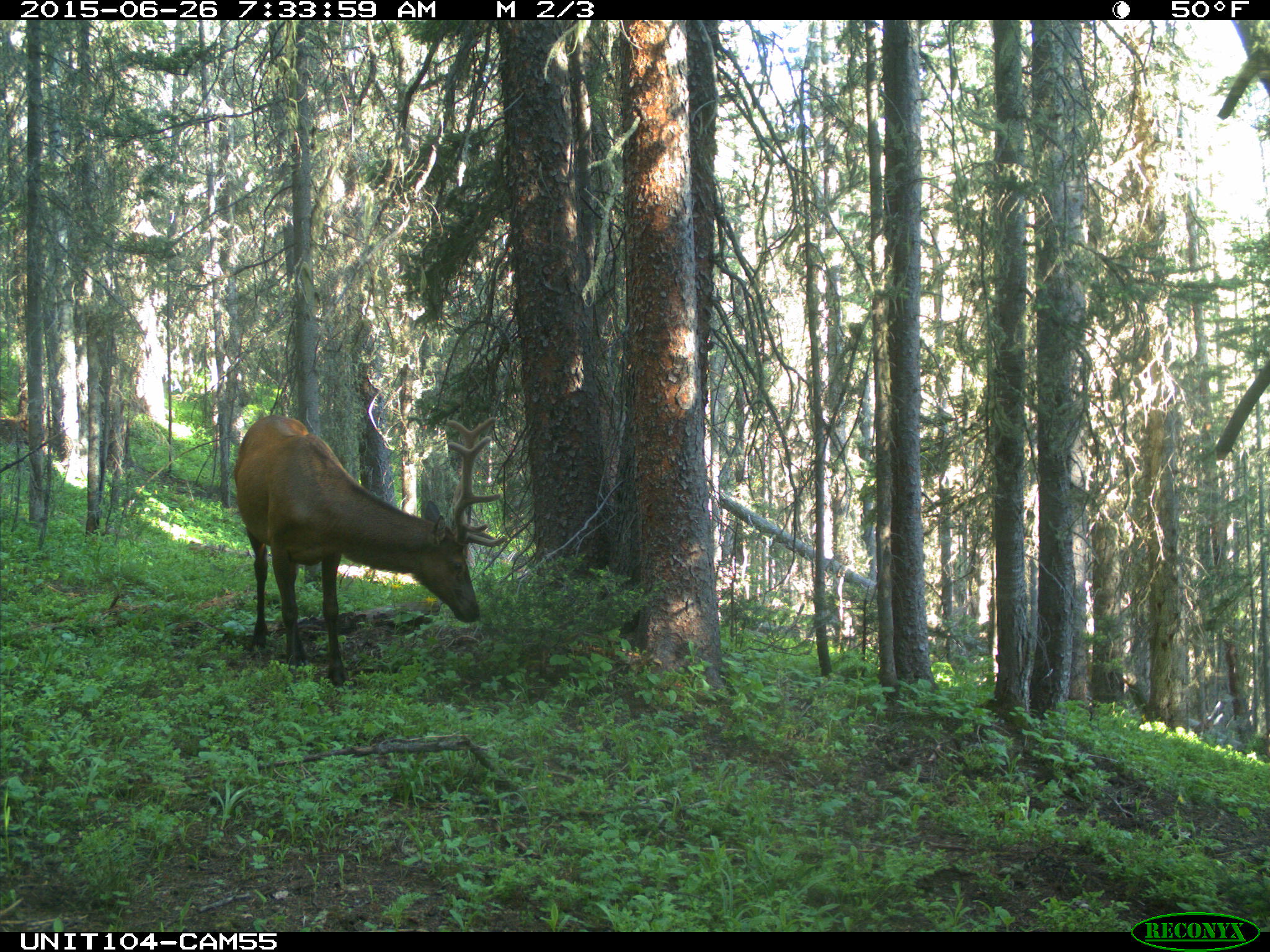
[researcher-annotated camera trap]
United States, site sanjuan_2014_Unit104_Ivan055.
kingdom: Animalia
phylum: Chordata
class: Mammalia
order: Artiodactyla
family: Cervidae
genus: Cervus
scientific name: Cervus elaphus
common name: red deer